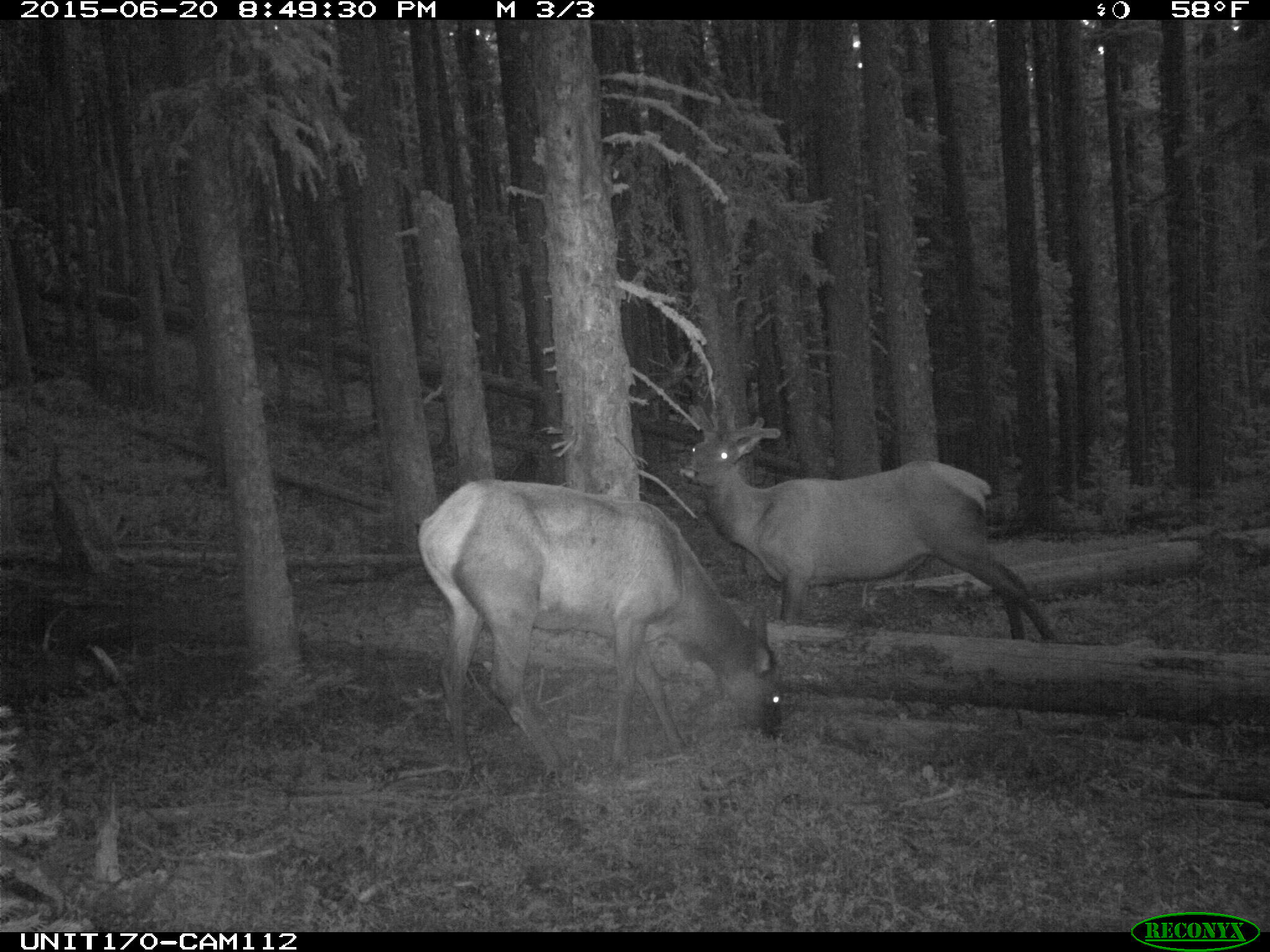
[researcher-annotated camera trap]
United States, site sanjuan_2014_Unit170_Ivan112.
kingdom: Animalia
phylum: Chordata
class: Mammalia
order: Artiodactyla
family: Cervidae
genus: Cervus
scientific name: Cervus elaphus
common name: red deer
Cervus elaphus (red deer).